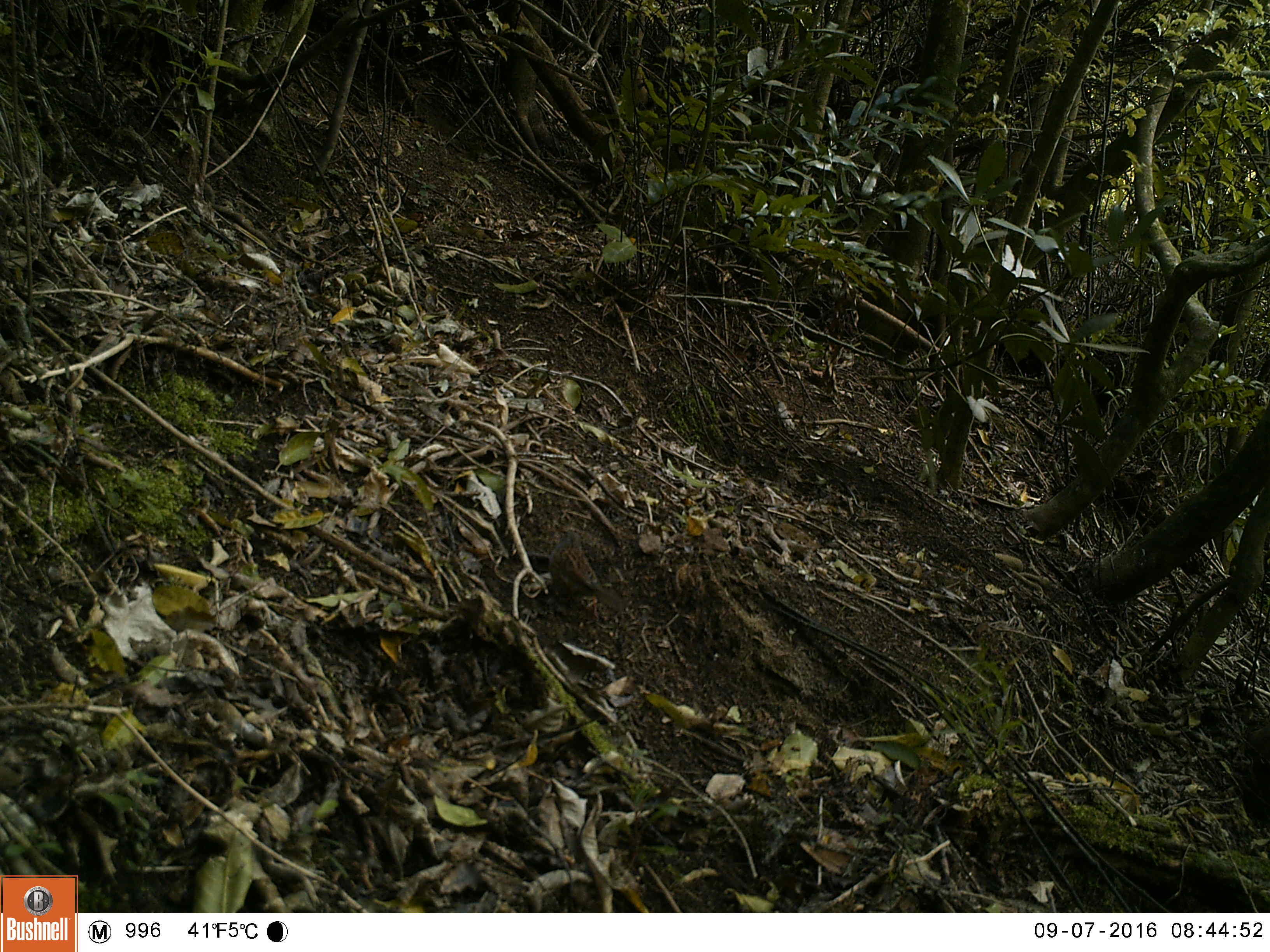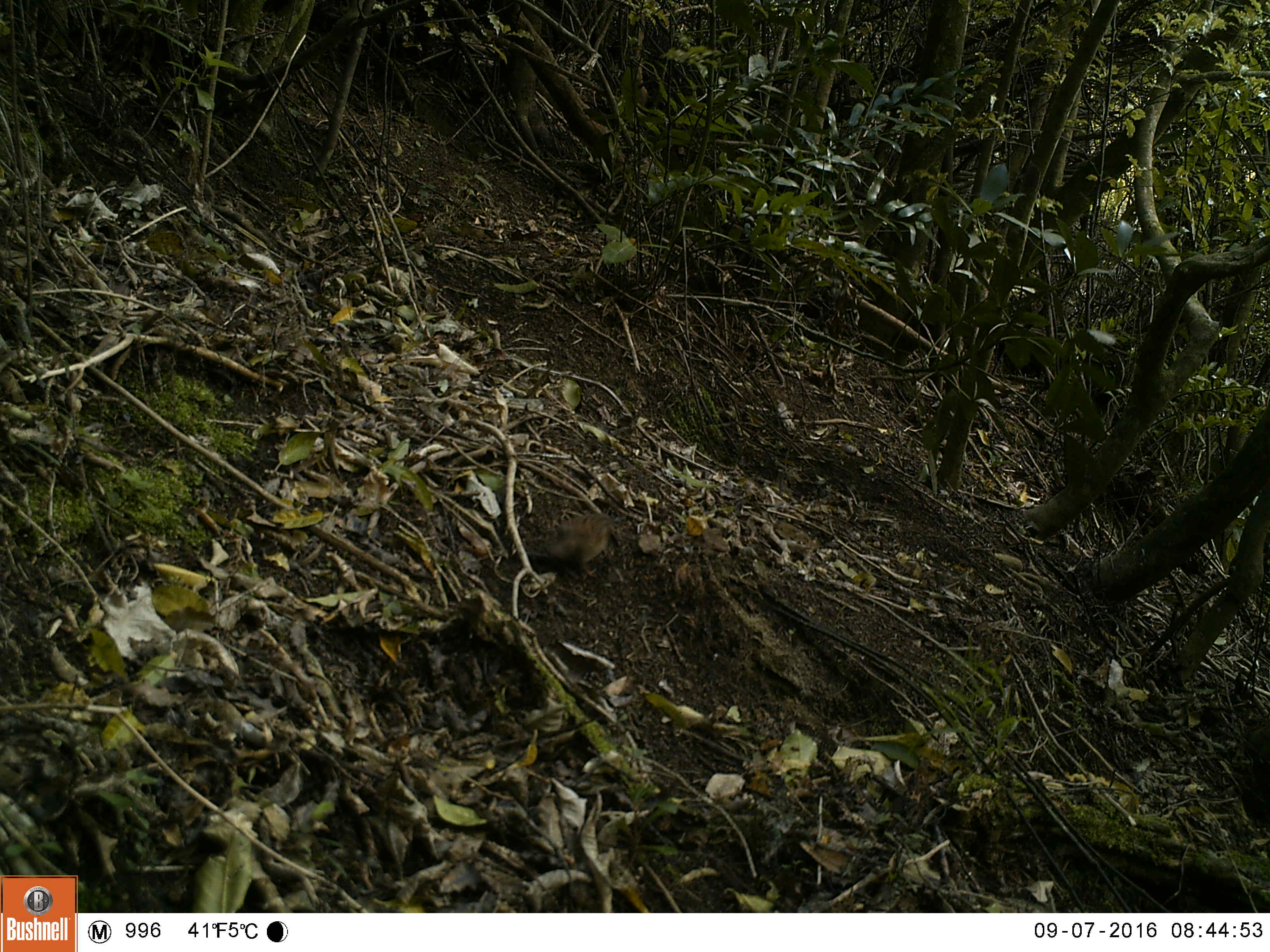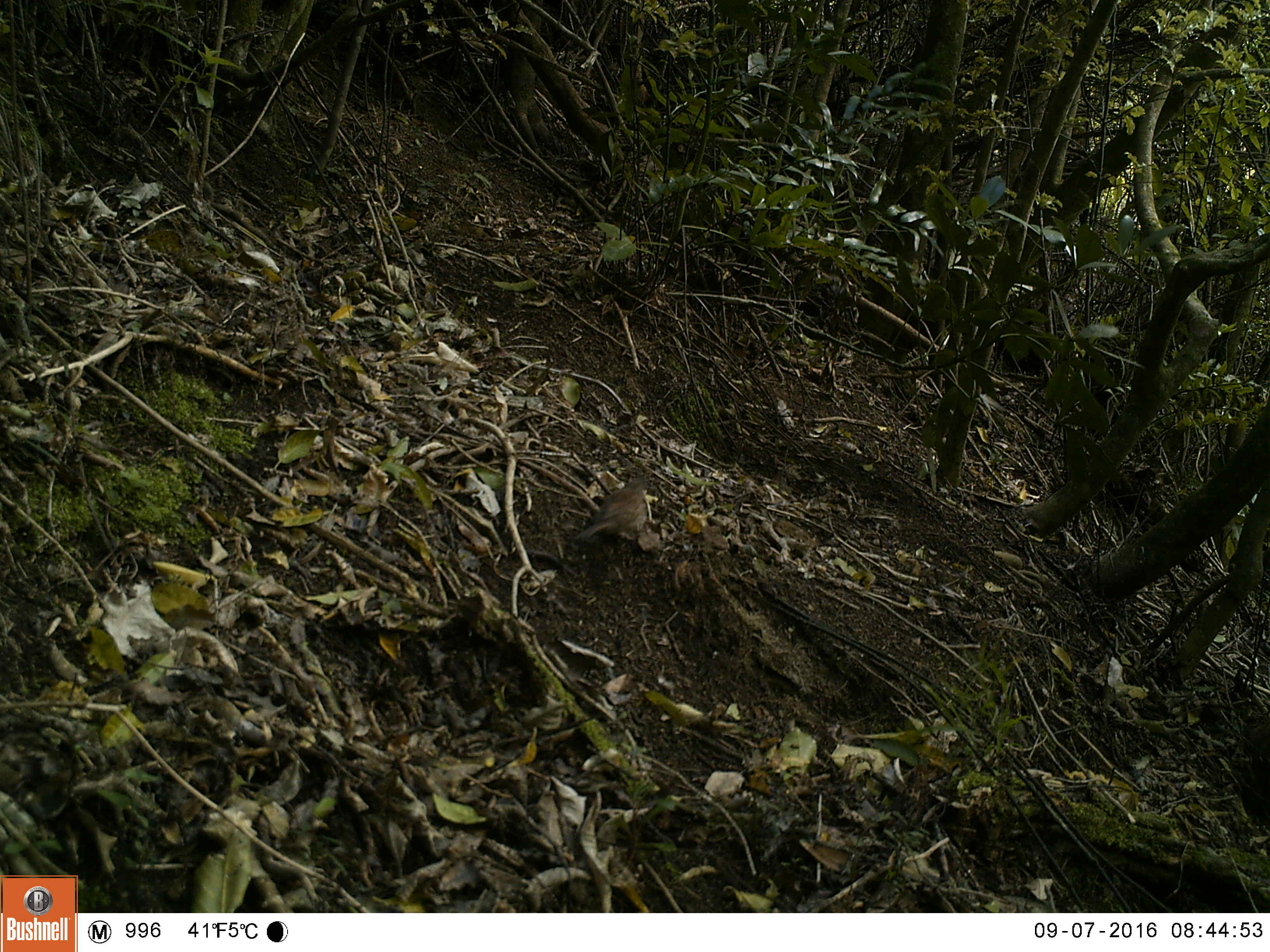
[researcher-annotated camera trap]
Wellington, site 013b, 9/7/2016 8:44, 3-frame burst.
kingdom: Animalia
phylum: Chordata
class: Aves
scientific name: Aves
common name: bird